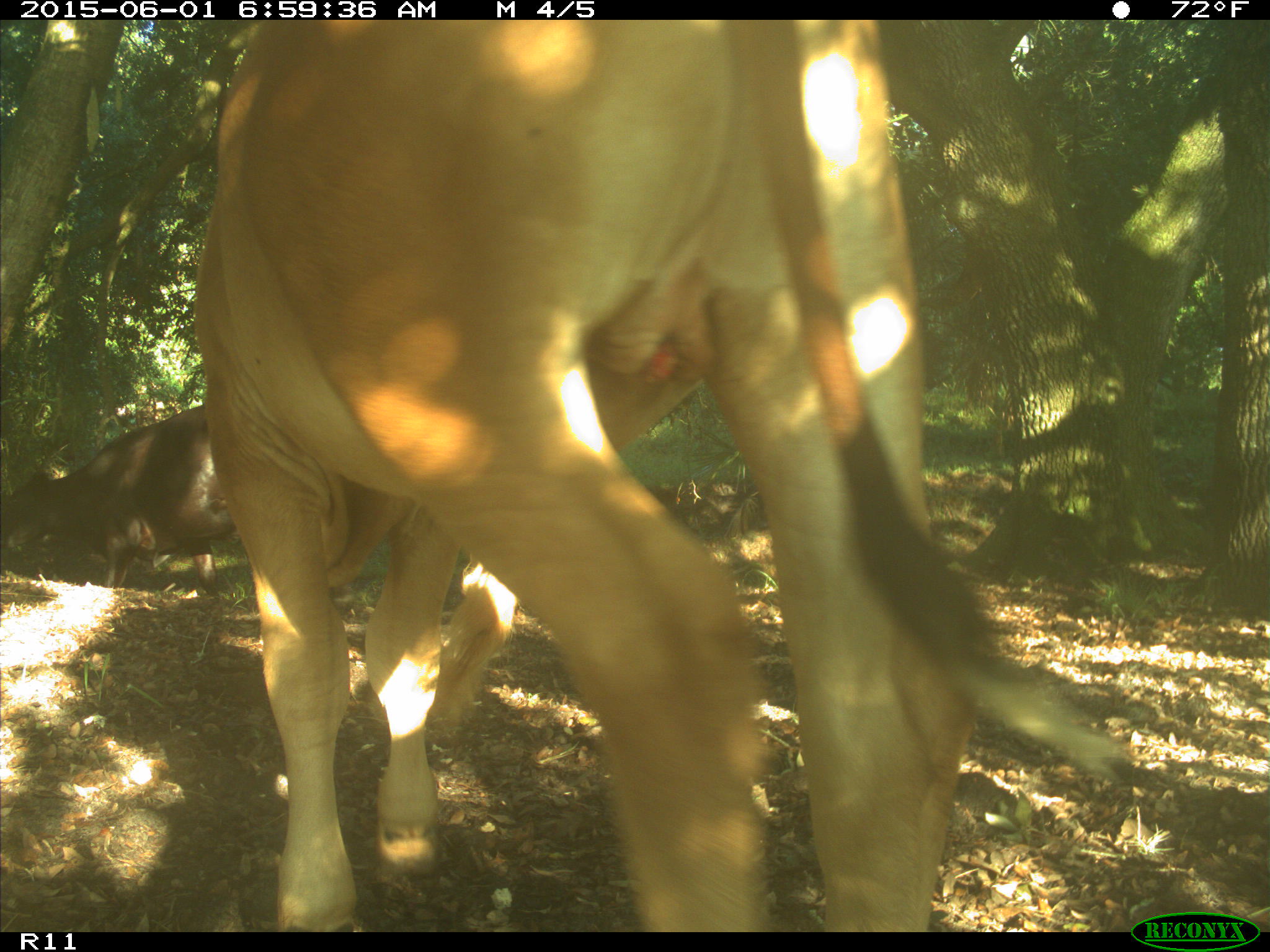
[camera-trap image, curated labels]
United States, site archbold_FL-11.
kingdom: Animalia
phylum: Chordata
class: Mammalia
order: Artiodactyla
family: Bovidae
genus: Bos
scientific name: Bos taurus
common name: domestic cow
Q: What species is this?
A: Bos taurus (domestic cow).